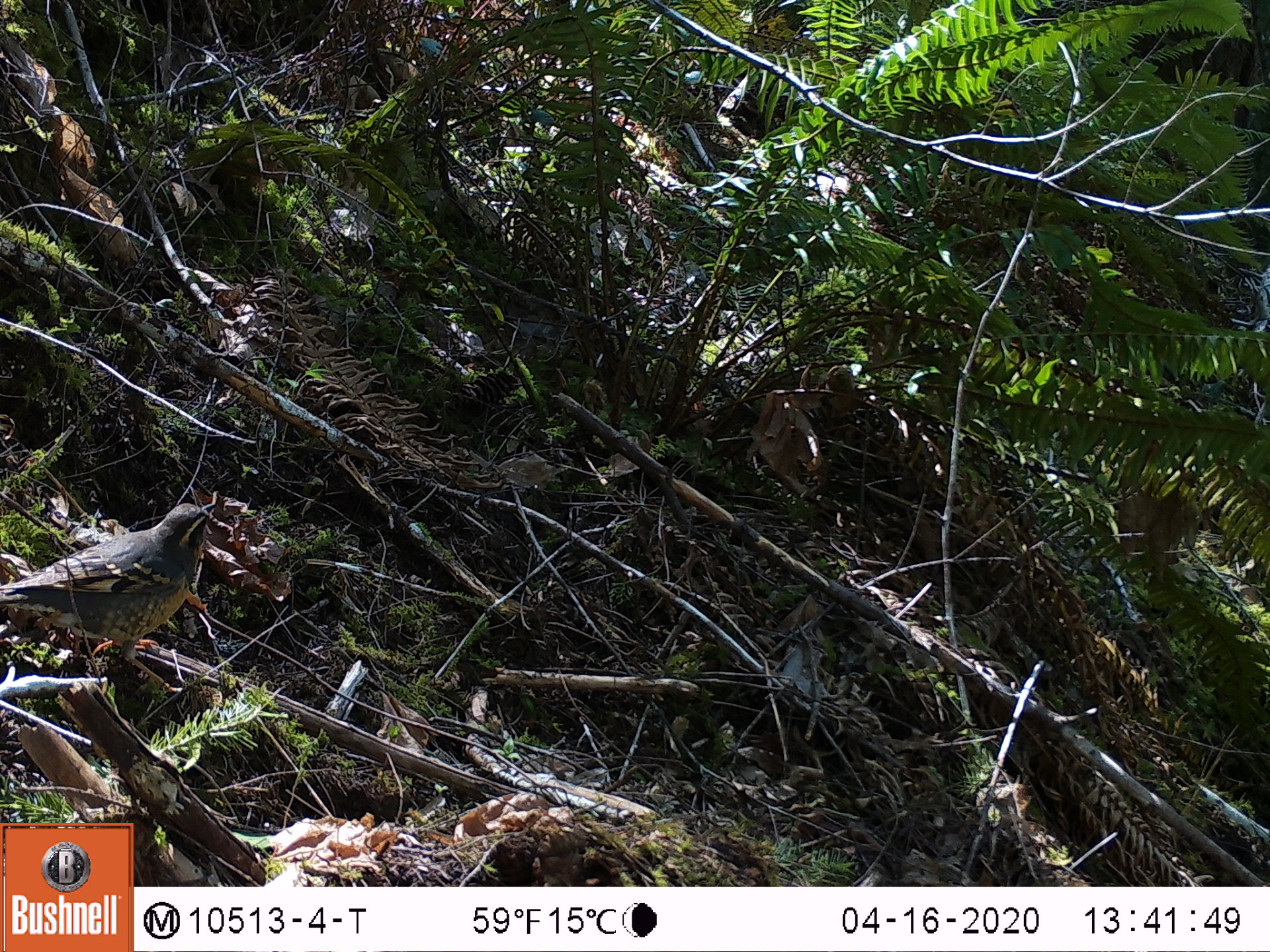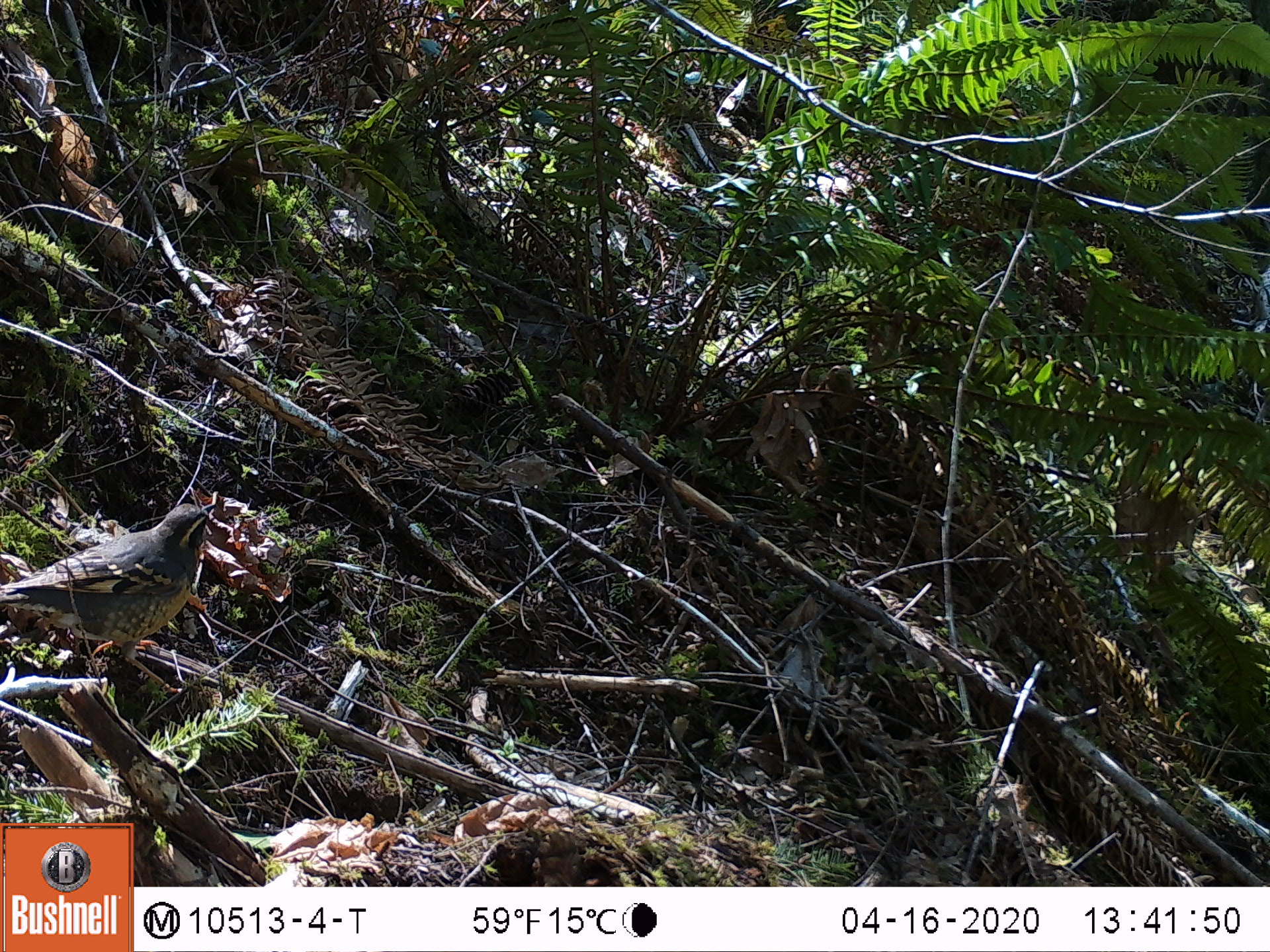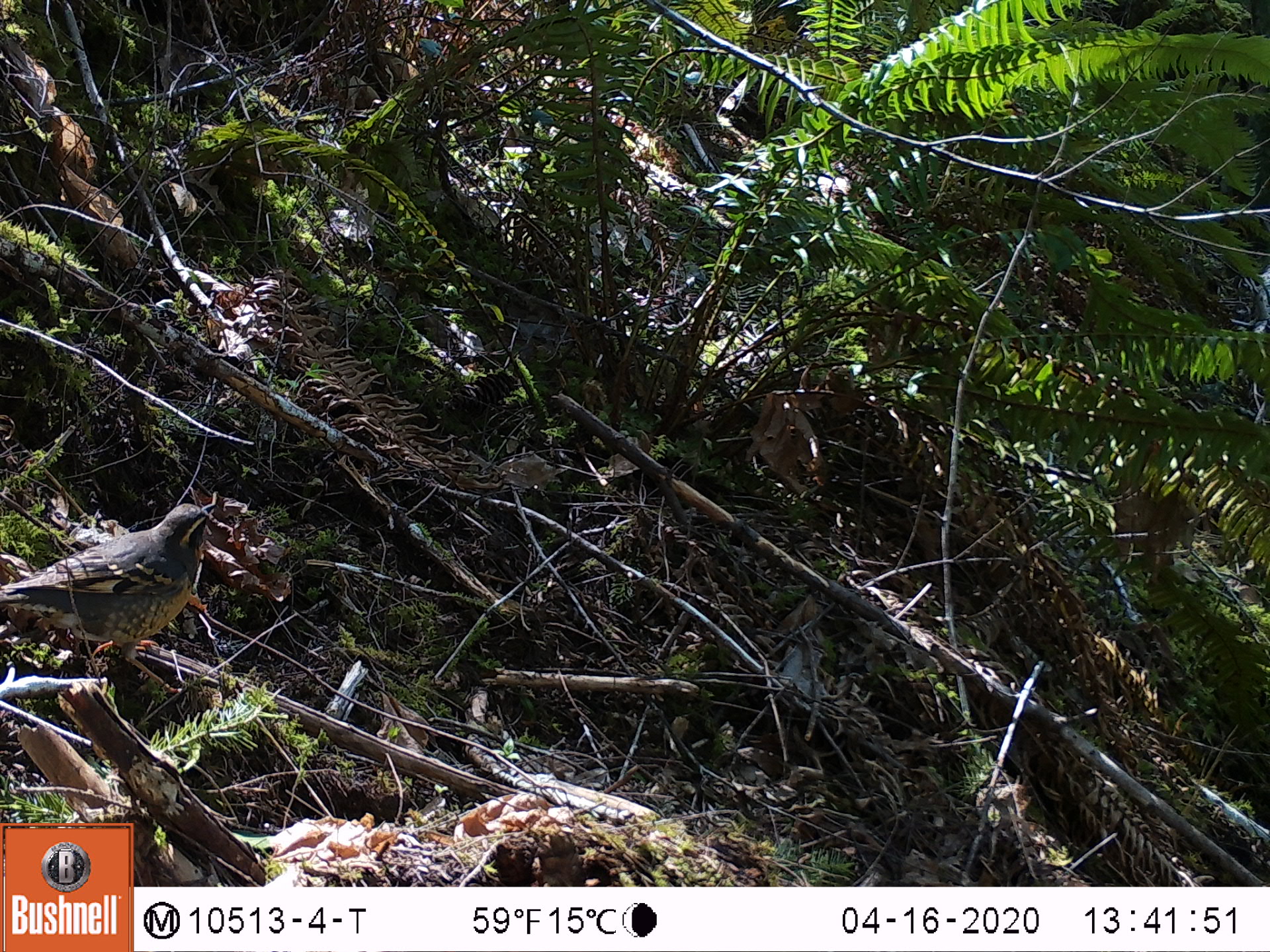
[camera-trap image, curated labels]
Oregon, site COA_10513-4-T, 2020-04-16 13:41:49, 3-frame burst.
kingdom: Animalia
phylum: Chordata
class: Aves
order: Passeriformes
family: Turdidae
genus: Ixoreus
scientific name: Ixoreus naevius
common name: varied thrush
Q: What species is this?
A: Varied thrush (Ixoreus naevius).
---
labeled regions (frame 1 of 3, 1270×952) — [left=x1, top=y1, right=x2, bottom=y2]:
varied thrush: [left=0, top=498, right=219, bottom=690]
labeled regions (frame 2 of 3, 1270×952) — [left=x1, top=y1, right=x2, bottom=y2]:
varied thrush: [left=3, top=497, right=219, bottom=695]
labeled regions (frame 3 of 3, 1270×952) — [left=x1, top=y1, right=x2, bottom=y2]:
varied thrush: [left=3, top=504, right=222, bottom=695]